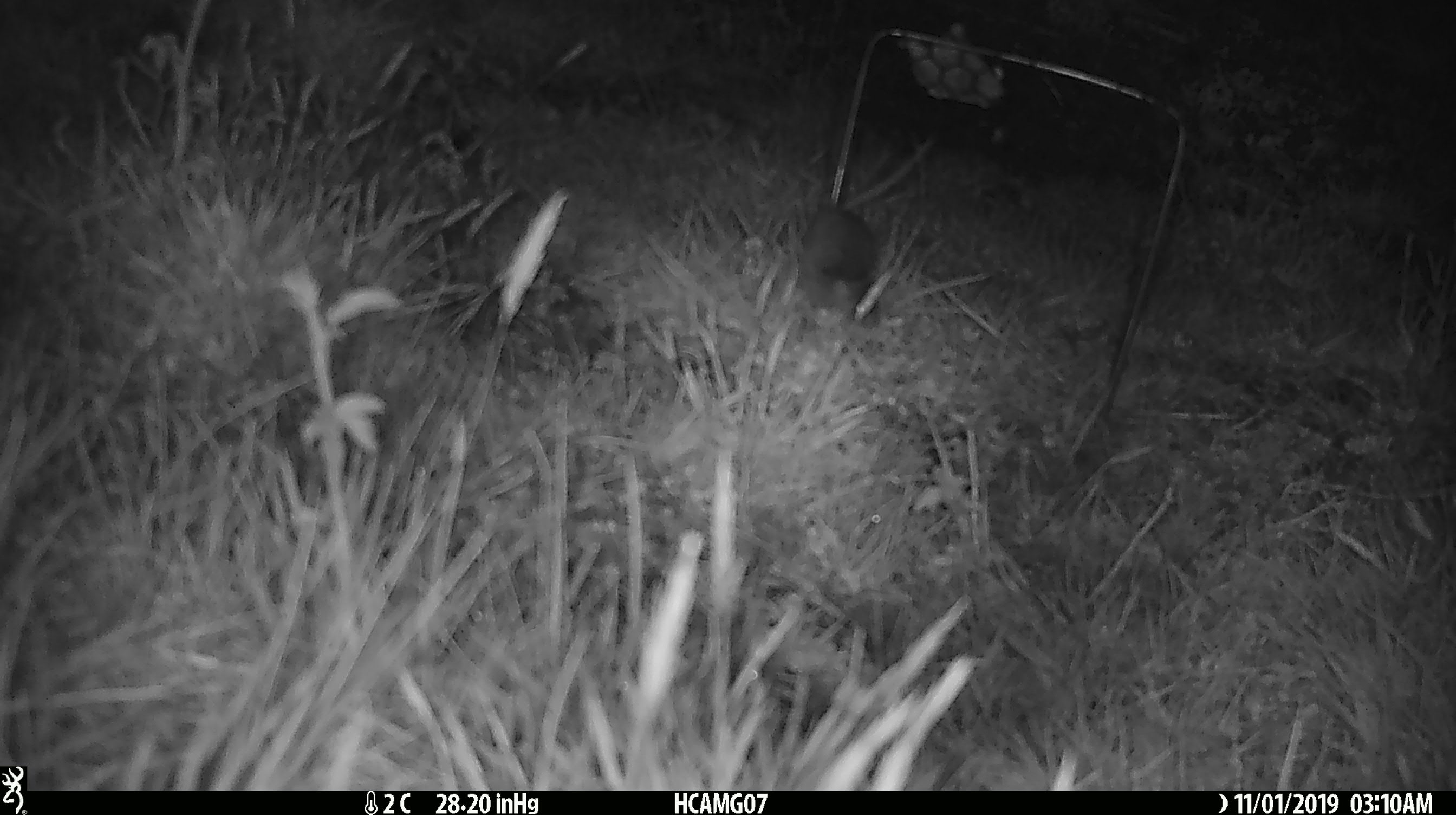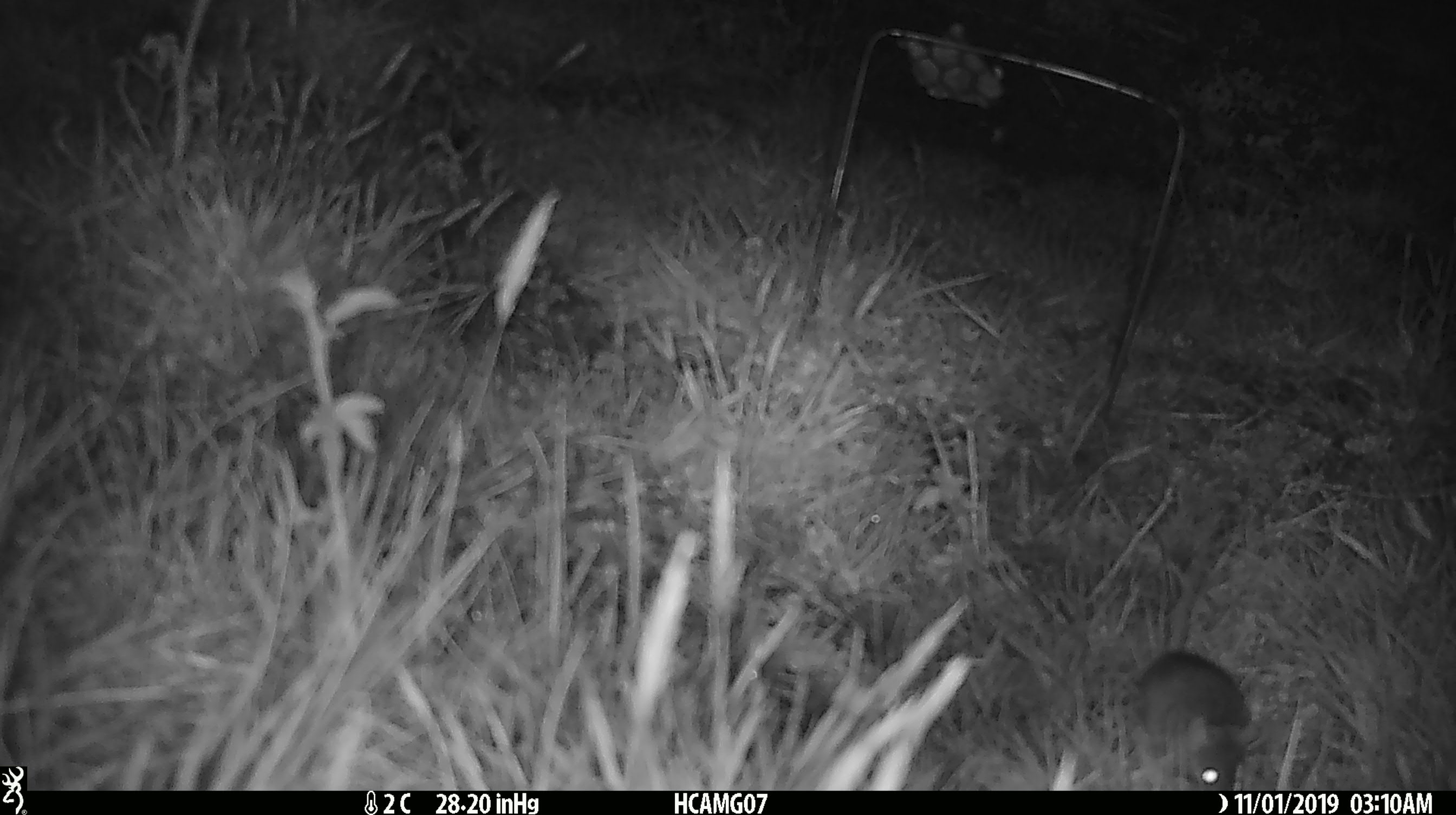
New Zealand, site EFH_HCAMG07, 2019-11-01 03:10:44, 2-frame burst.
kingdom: Animalia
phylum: Chordata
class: Mammalia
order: Rodentia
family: Muridae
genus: Mus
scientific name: Mus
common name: mouse